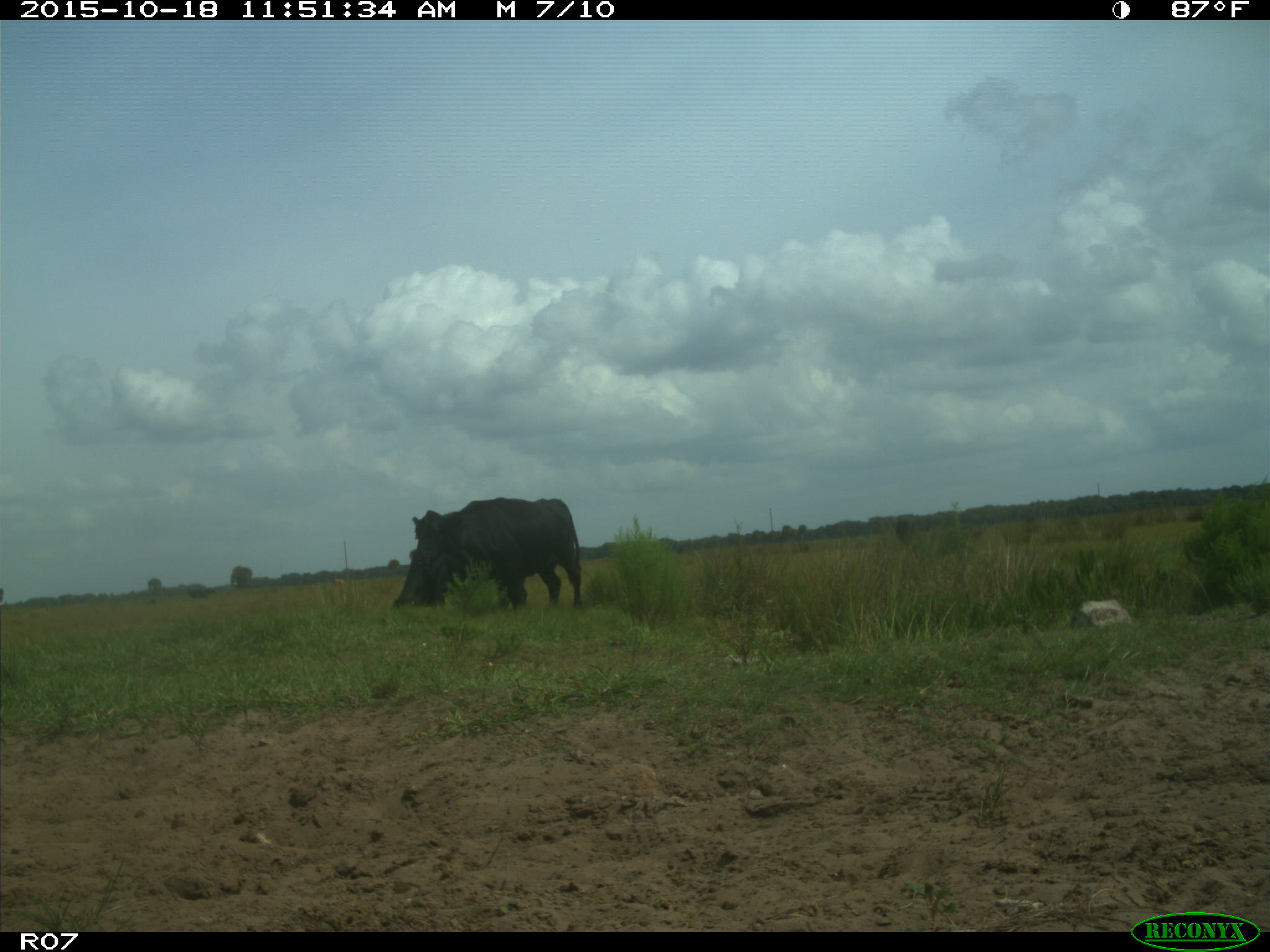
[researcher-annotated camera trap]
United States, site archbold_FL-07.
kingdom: Animalia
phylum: Chordata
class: Mammalia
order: Artiodactyla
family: Bovidae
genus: Bos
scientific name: Bos taurus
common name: domestic cow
Bos taurus (domestic cow).